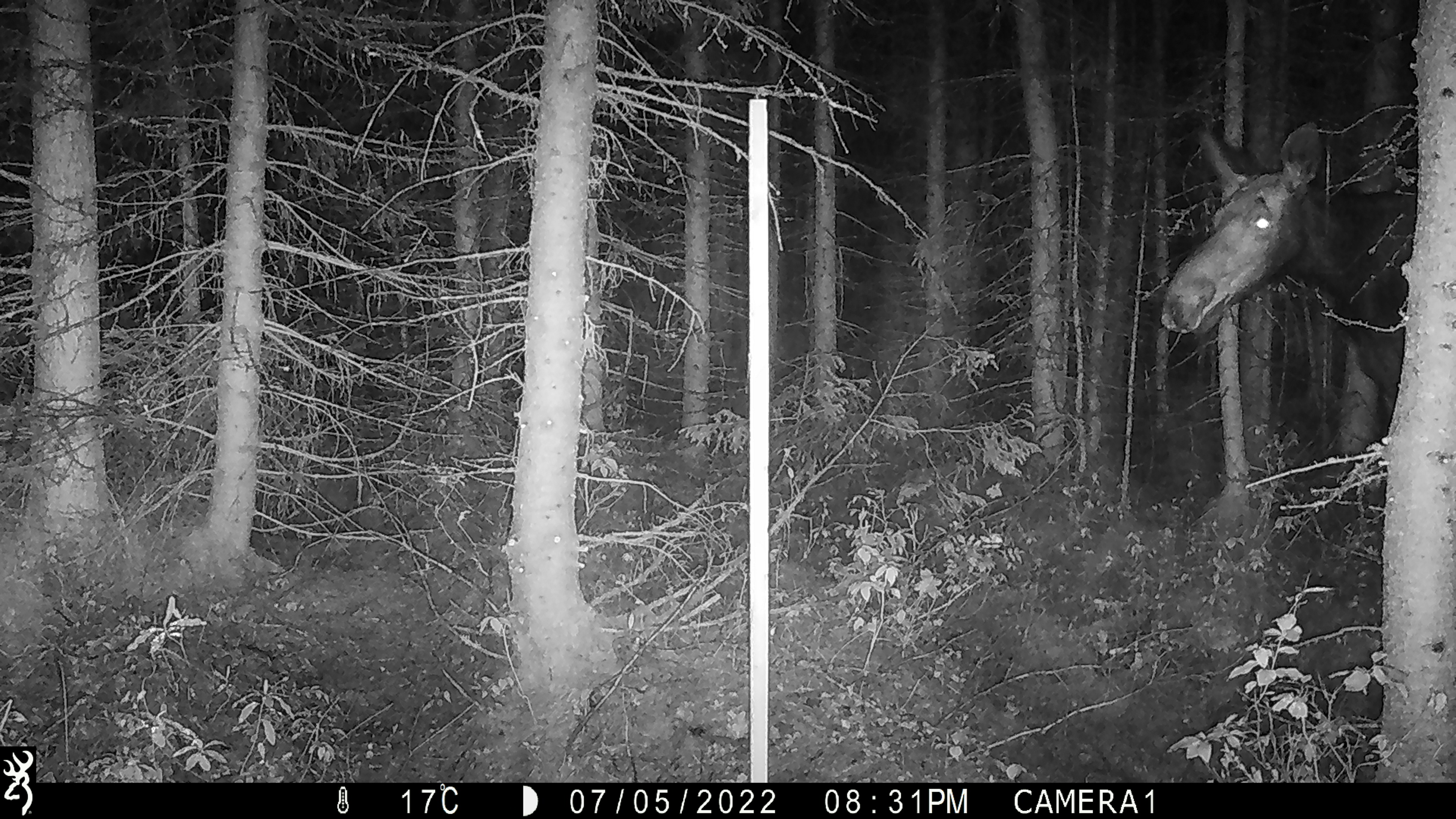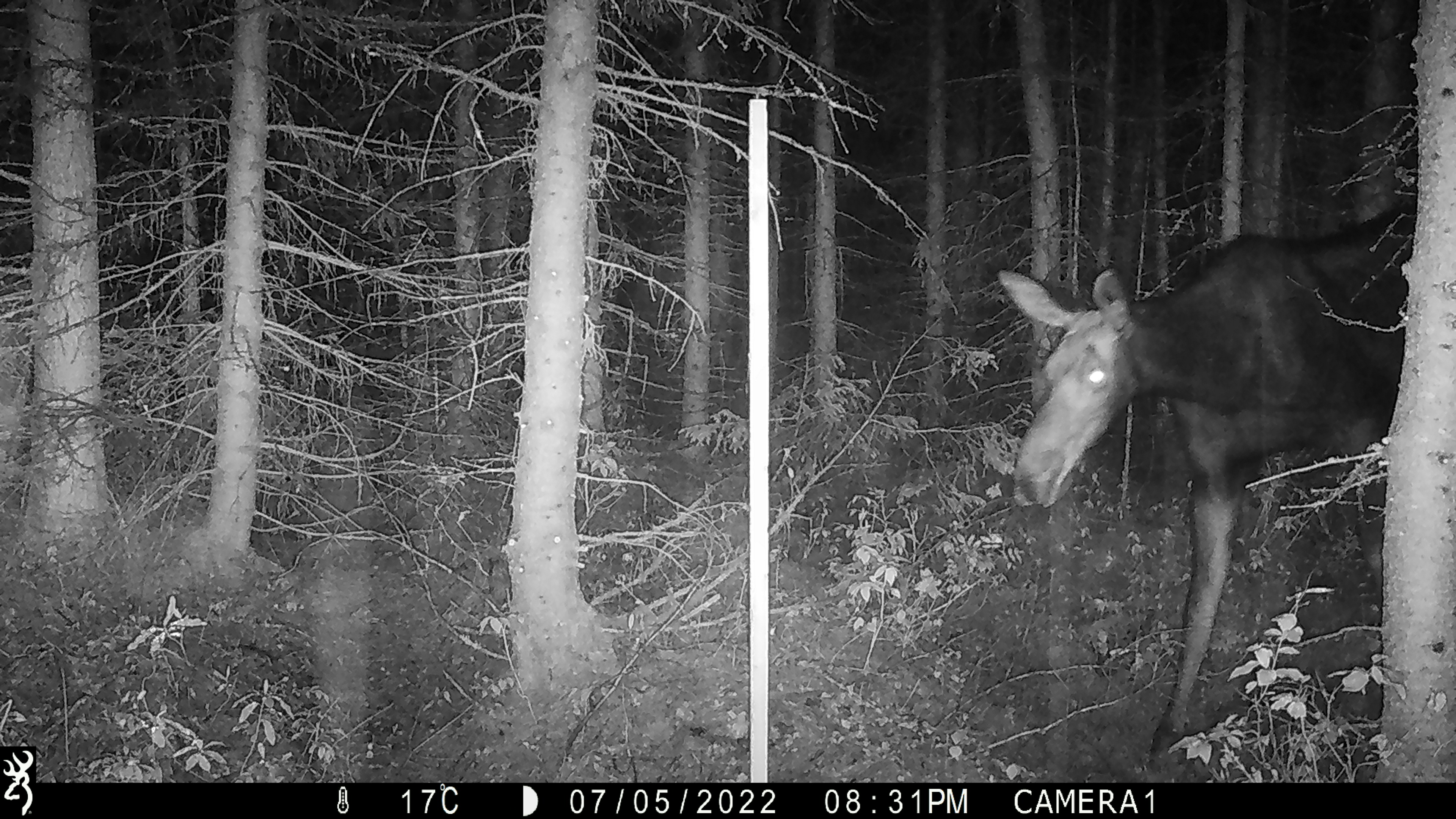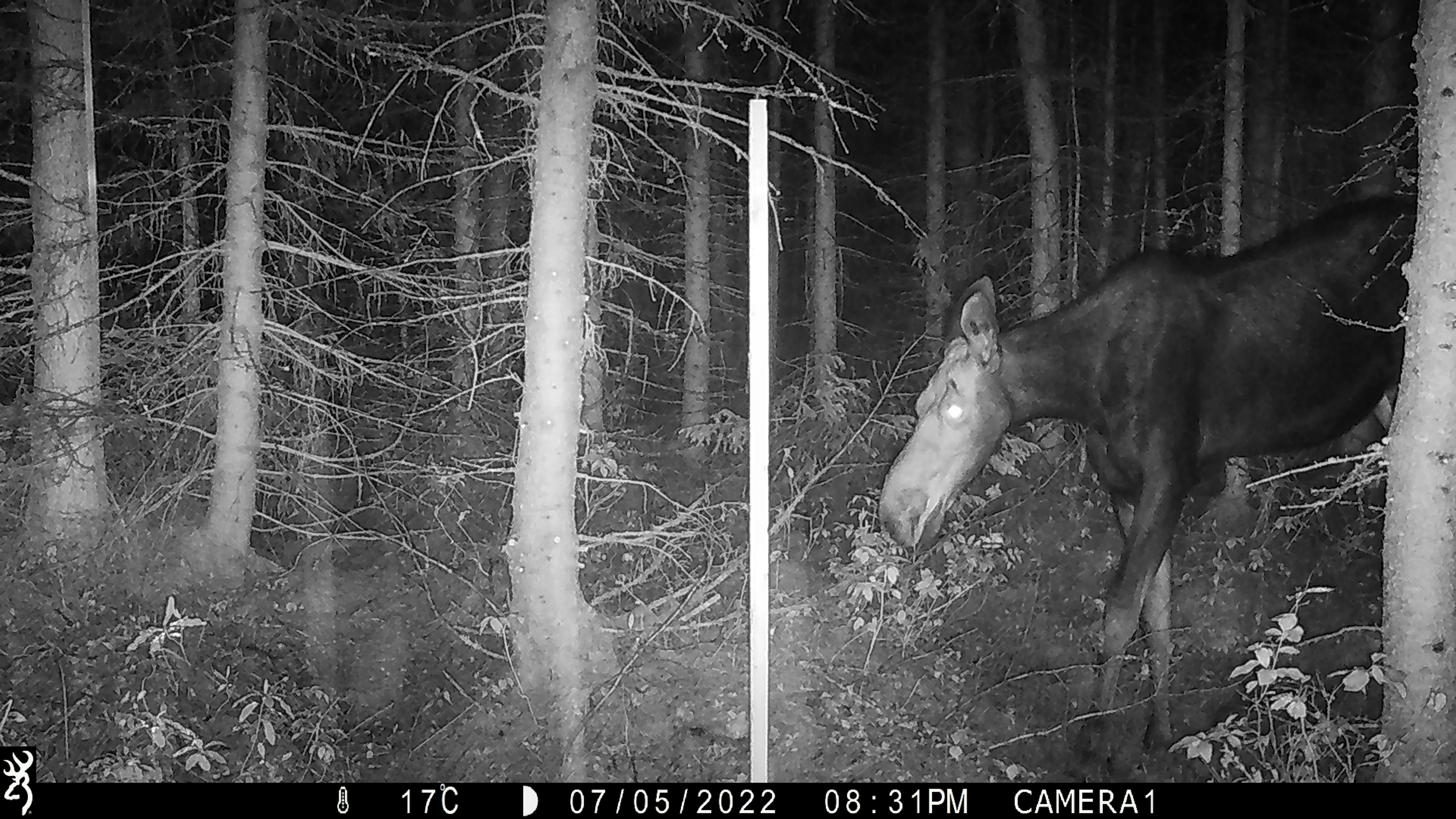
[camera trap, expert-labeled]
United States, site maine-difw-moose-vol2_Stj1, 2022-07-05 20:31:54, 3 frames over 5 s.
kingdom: Animalia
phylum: Chordata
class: Mammalia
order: Artiodactyla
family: Cervidae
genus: Alces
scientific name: Alces alces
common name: moose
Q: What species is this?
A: Moose (Alces alces).